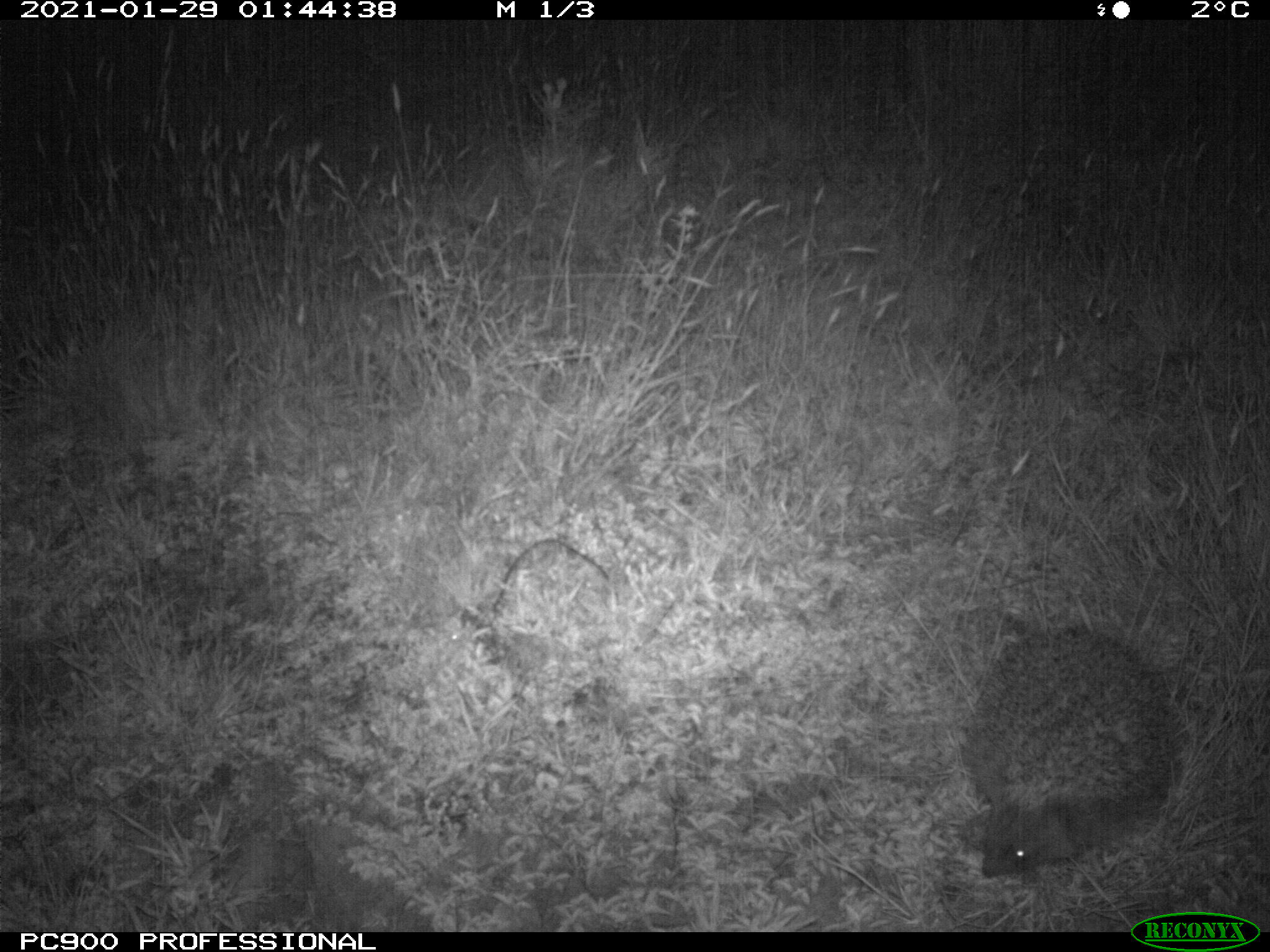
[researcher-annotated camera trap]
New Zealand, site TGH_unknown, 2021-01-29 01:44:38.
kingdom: Animalia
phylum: Chordata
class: Mammalia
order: Eulipotyphla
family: Erinaceidae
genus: Erinaceus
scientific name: Erinaceus europaeus europaeus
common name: european hedgehog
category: hedgehog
Hedgehog (european hedgehog) (Erinaceus europaeus europaeus).